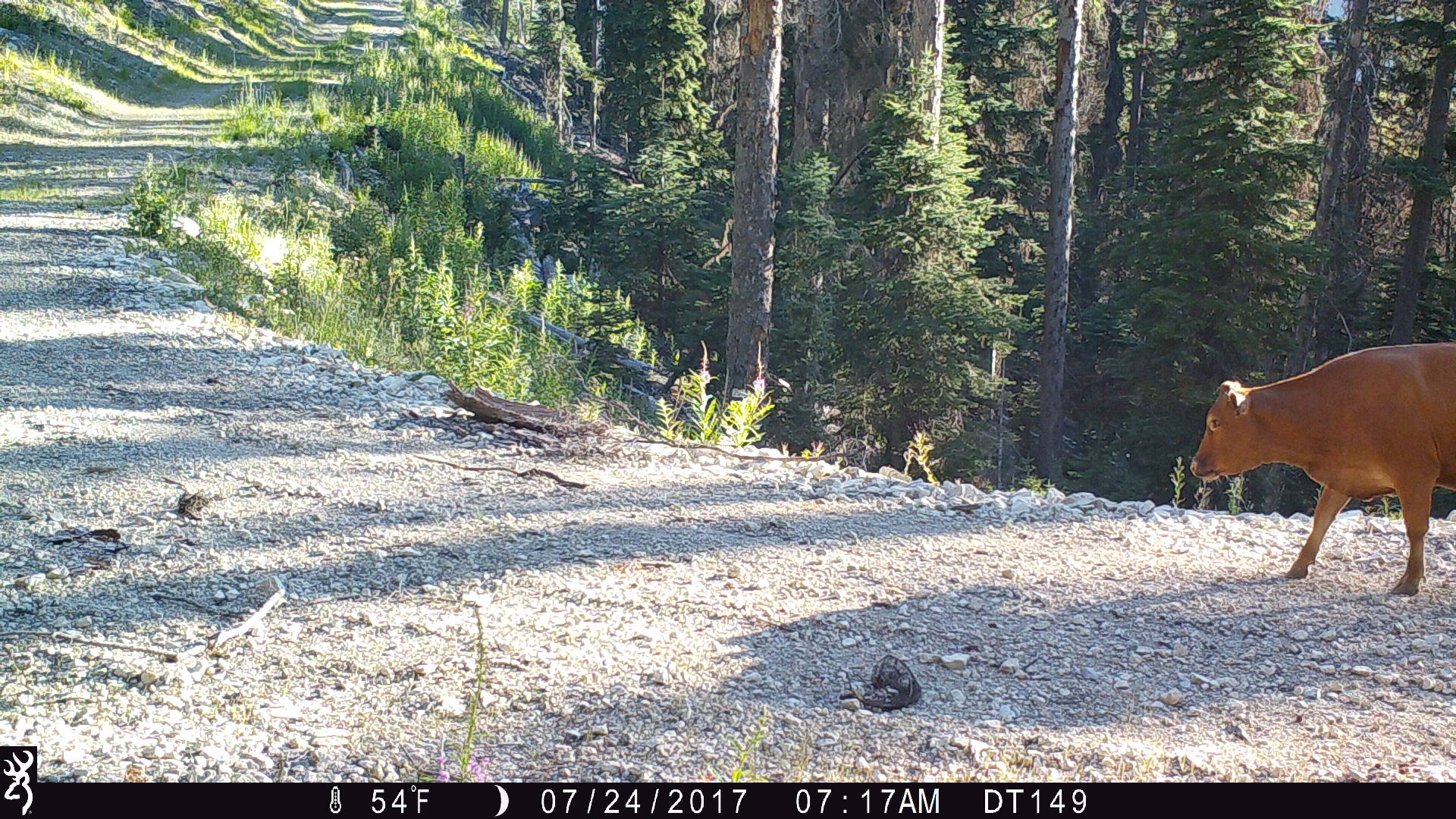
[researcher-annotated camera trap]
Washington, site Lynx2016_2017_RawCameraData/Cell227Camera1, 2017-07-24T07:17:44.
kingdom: Animalia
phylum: Chordata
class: Mammalia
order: Artiodactyla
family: Bovidae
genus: Bos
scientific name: Bos taurus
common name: domestic cattle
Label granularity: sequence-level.